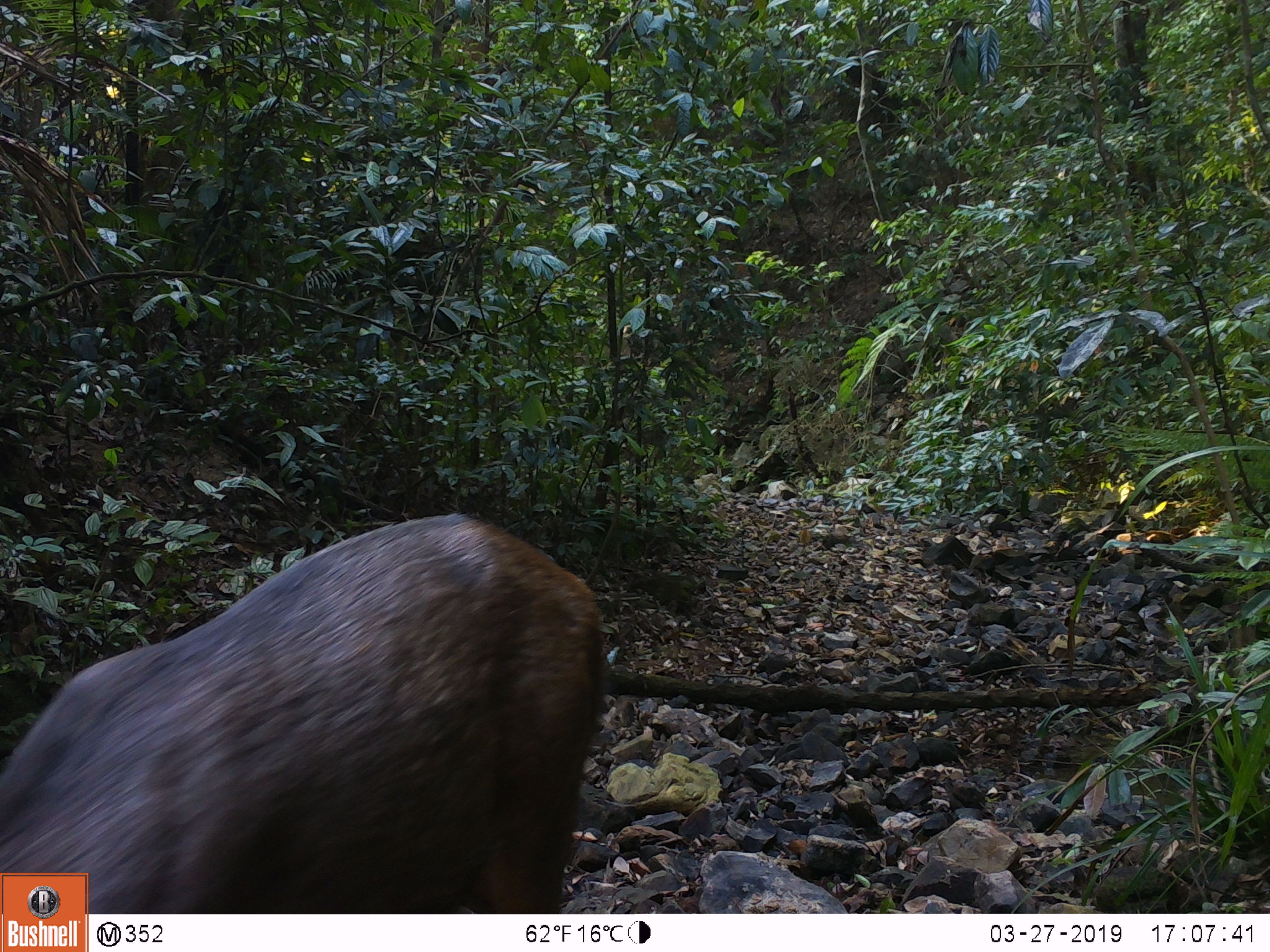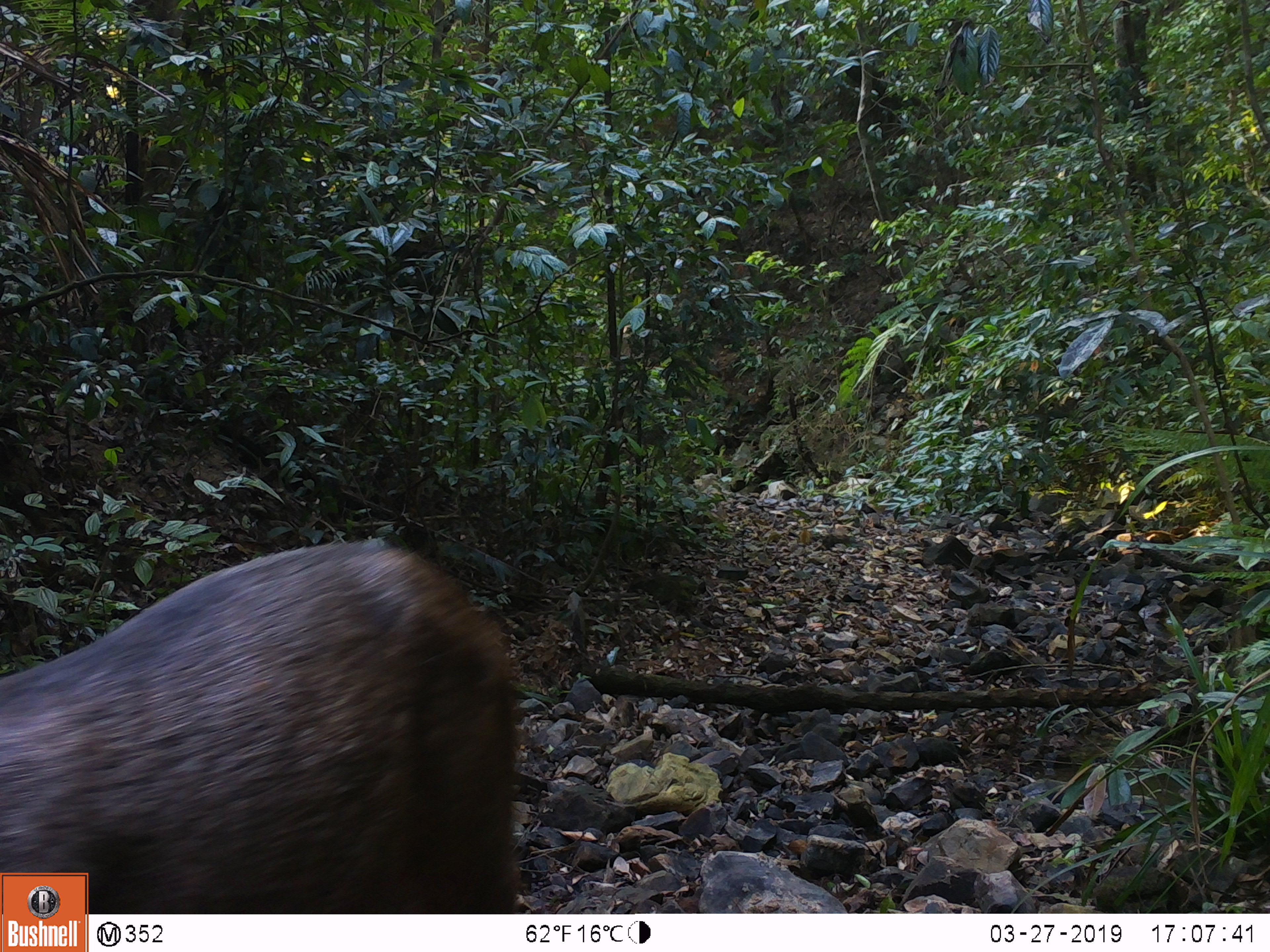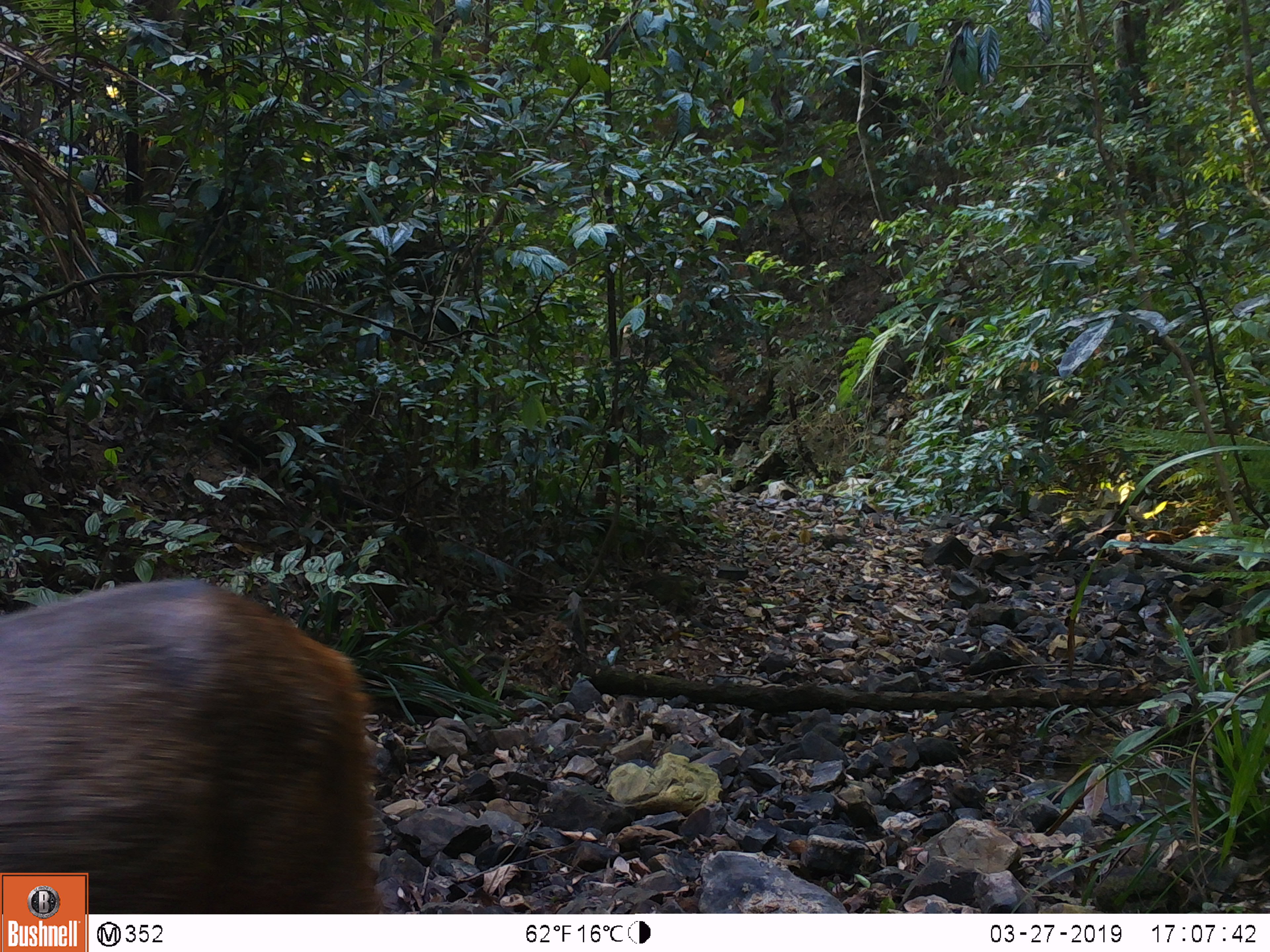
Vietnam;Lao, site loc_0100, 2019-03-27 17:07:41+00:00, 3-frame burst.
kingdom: Animalia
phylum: Chordata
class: Mammalia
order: Artiodactyla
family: Cervidae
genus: Rusa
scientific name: Rusa unicolor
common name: sambar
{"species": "sambar (Rusa unicolor)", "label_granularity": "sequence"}